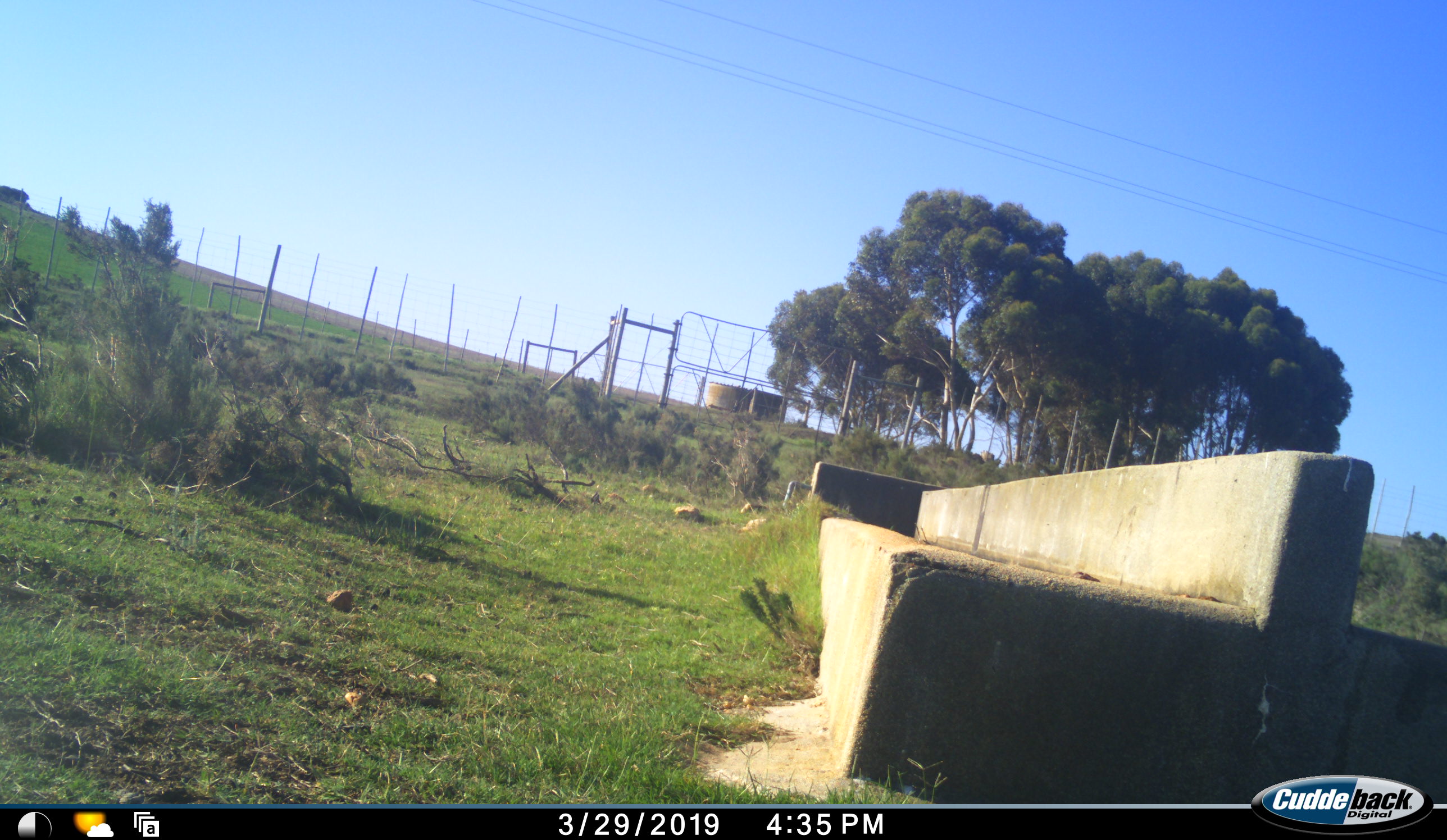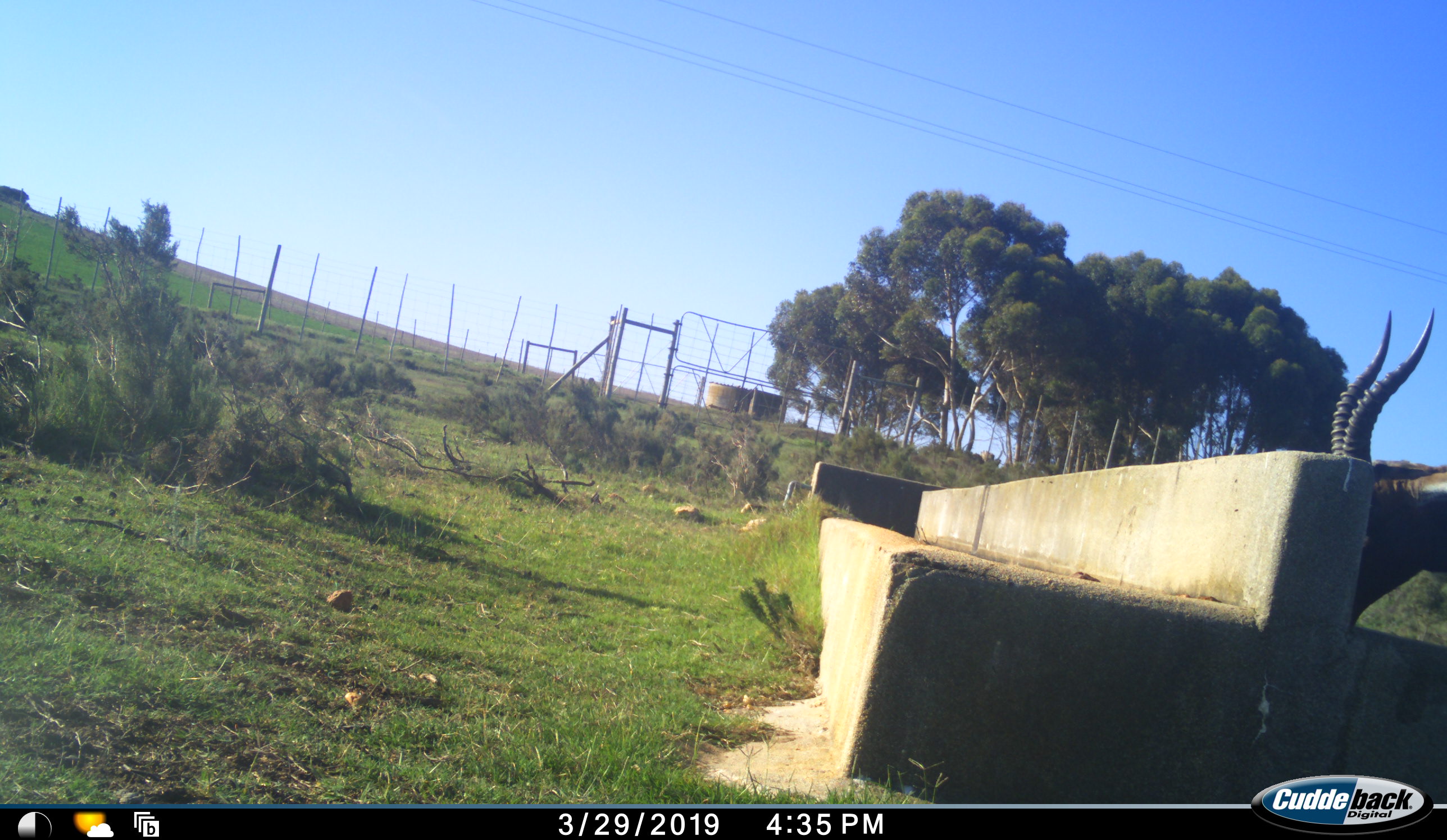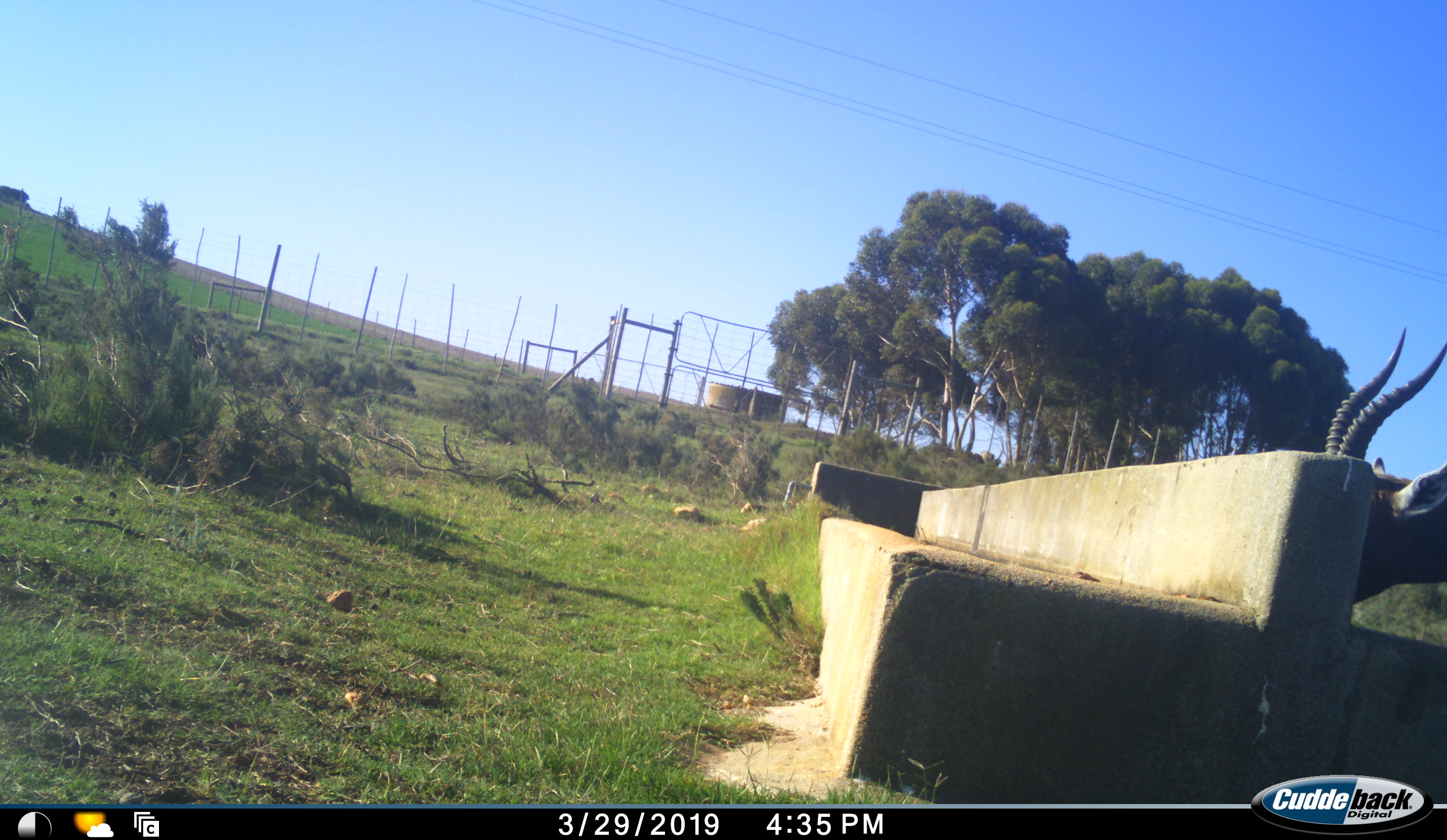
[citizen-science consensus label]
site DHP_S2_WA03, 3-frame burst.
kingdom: Animalia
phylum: Chordata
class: Mammalia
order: Artiodactyla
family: Bovidae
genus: Damaliscus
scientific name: Damaliscus pygargus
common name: bontebok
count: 1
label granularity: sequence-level